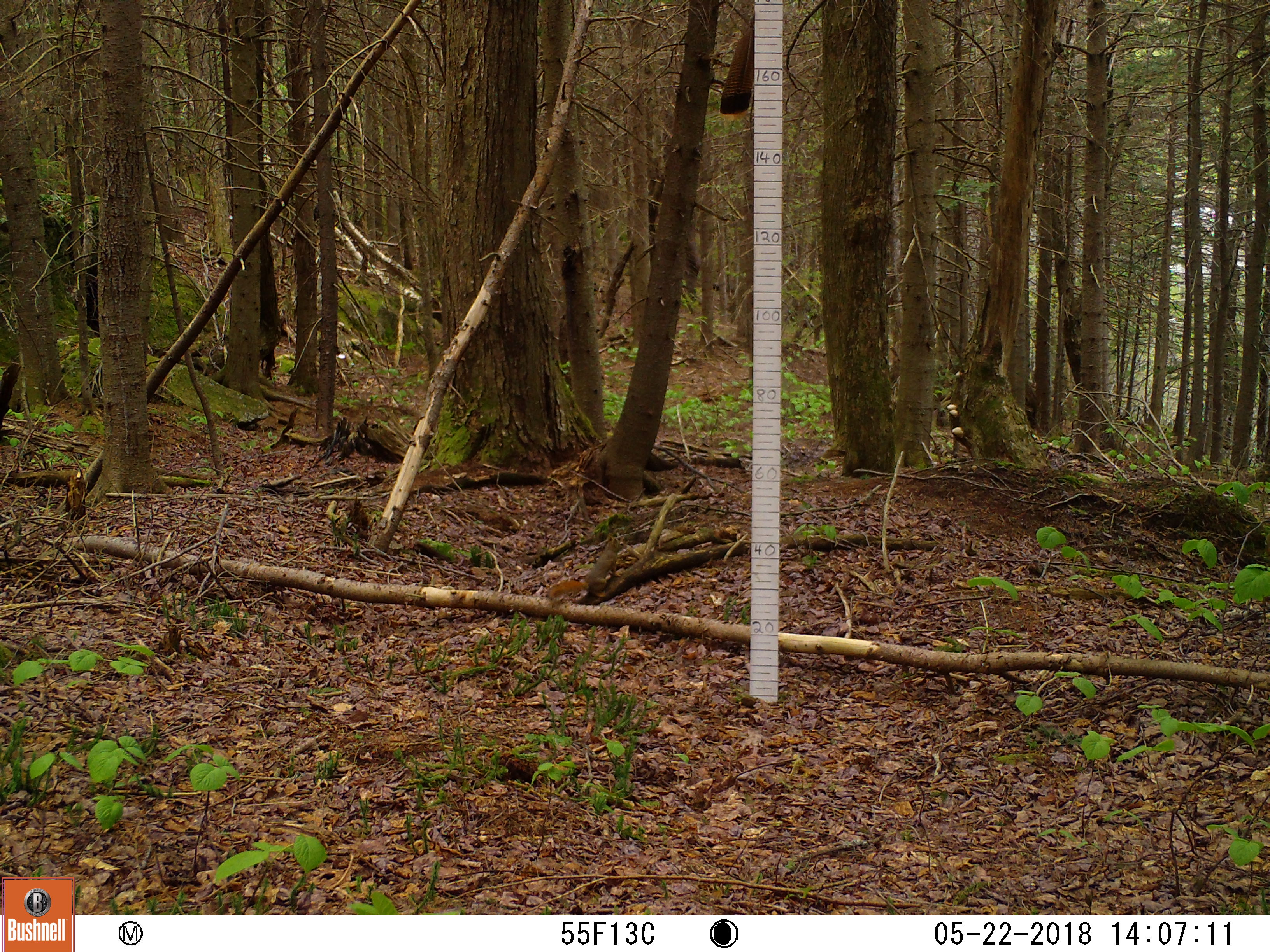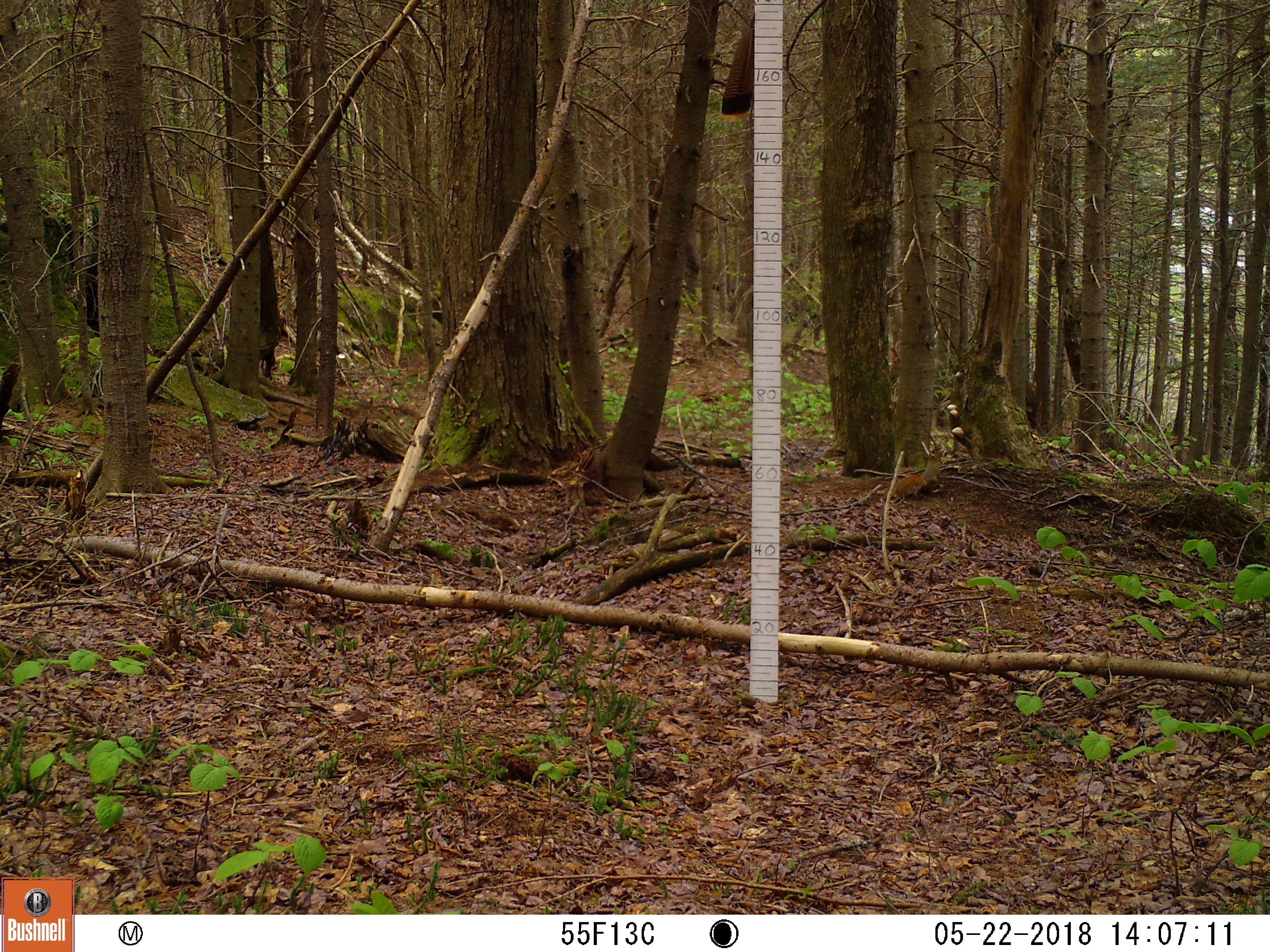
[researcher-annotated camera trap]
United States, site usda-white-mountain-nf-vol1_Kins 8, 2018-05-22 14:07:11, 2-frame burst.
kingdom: Animalia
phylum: Chordata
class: Mammalia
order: Rodentia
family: Sciuridae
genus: Tamiasciurus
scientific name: Tamiasciurus hudsonicus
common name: red squirrel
Red squirrel (Tamiasciurus hudsonicus).